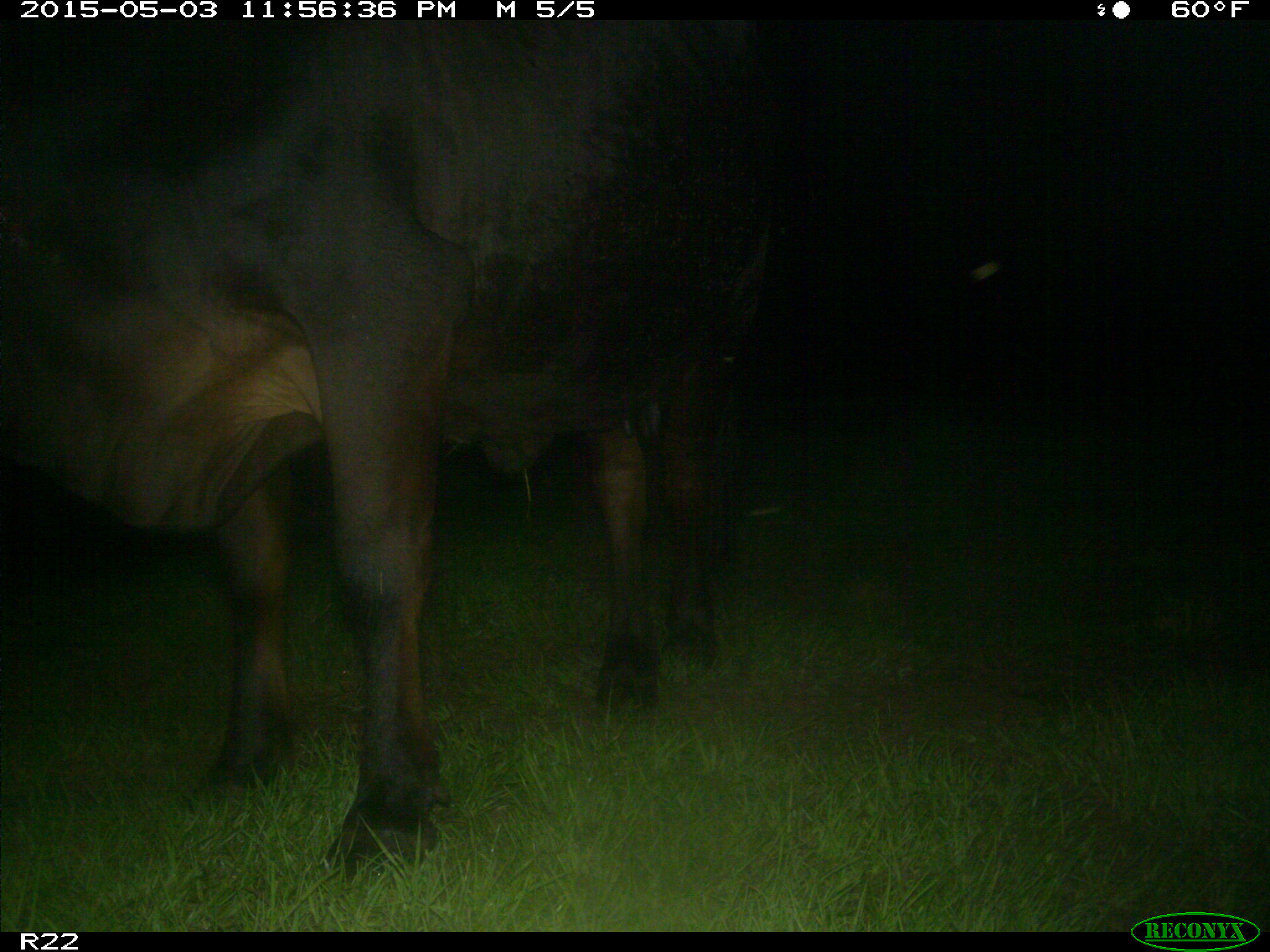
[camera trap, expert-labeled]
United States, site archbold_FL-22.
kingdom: Animalia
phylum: Chordata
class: Mammalia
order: Artiodactyla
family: Bovidae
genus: Bos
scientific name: Bos taurus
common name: domestic cow